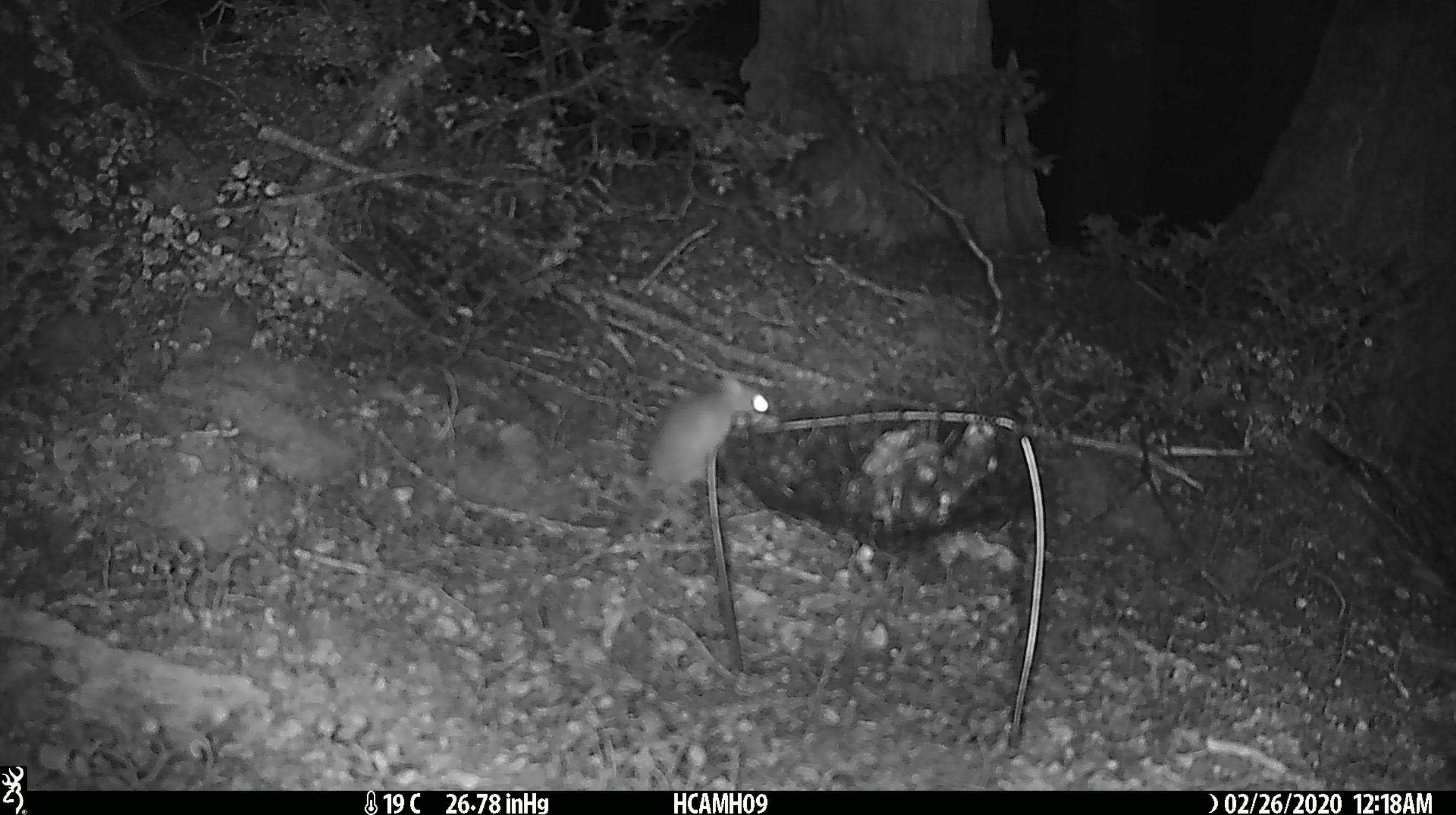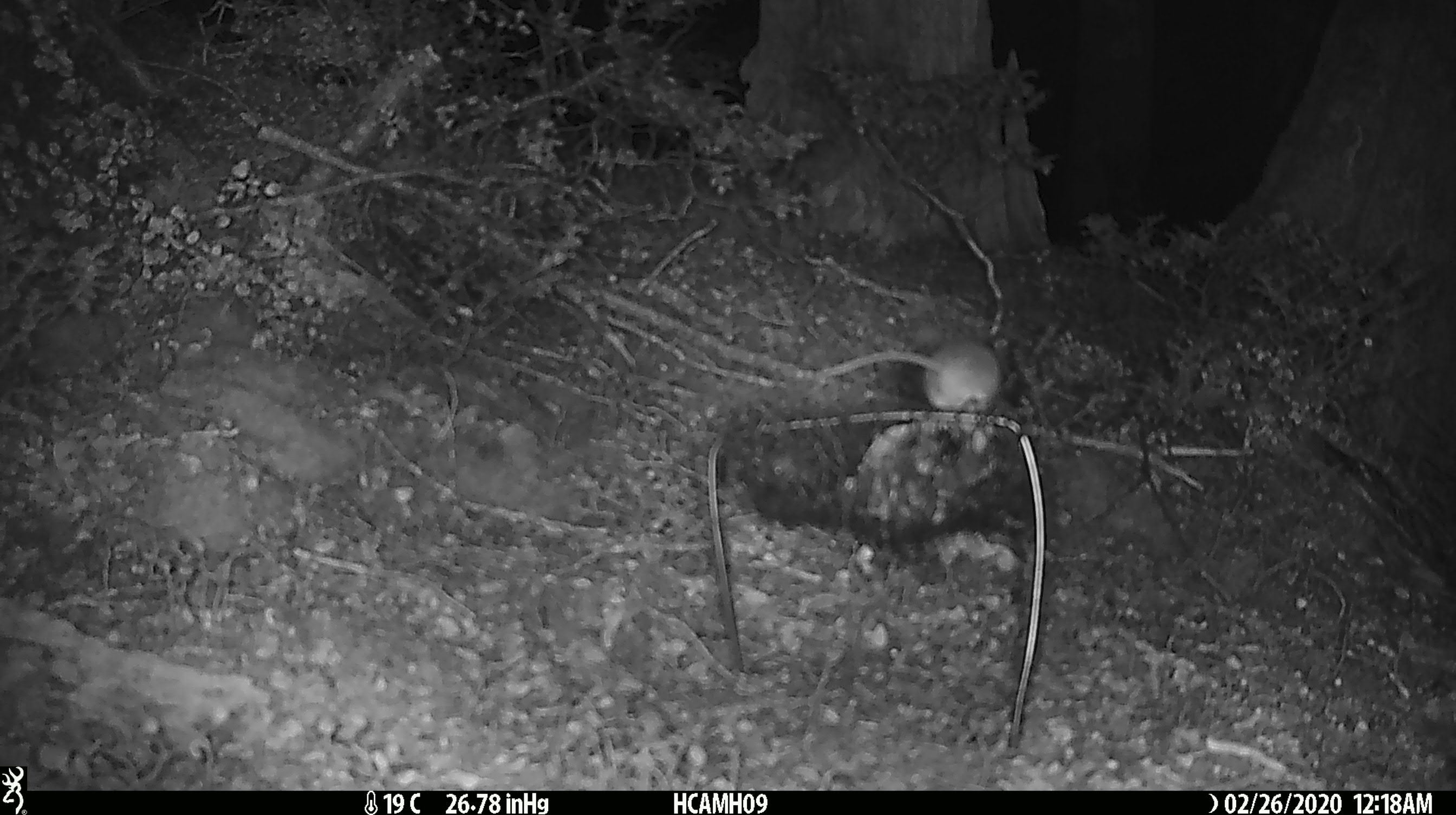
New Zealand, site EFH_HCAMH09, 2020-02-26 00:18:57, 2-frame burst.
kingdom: Animalia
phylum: Chordata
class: Mammalia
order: Rodentia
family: Muridae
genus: Mus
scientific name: Mus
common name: mouse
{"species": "mouse (Mus)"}